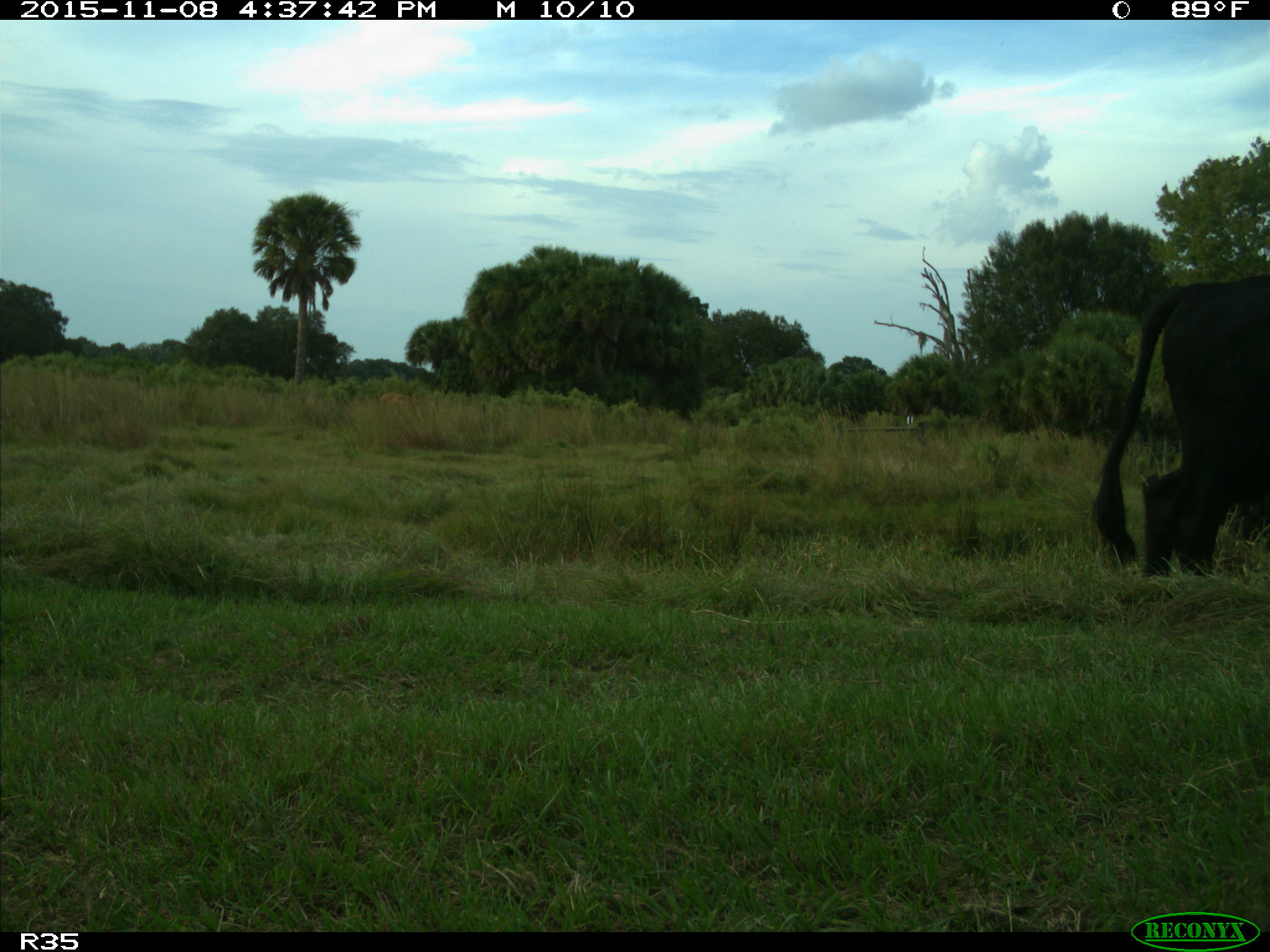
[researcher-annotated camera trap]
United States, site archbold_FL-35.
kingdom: Animalia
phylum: Chordata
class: Mammalia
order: Artiodactyla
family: Bovidae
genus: Bos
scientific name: Bos taurus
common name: domestic cow